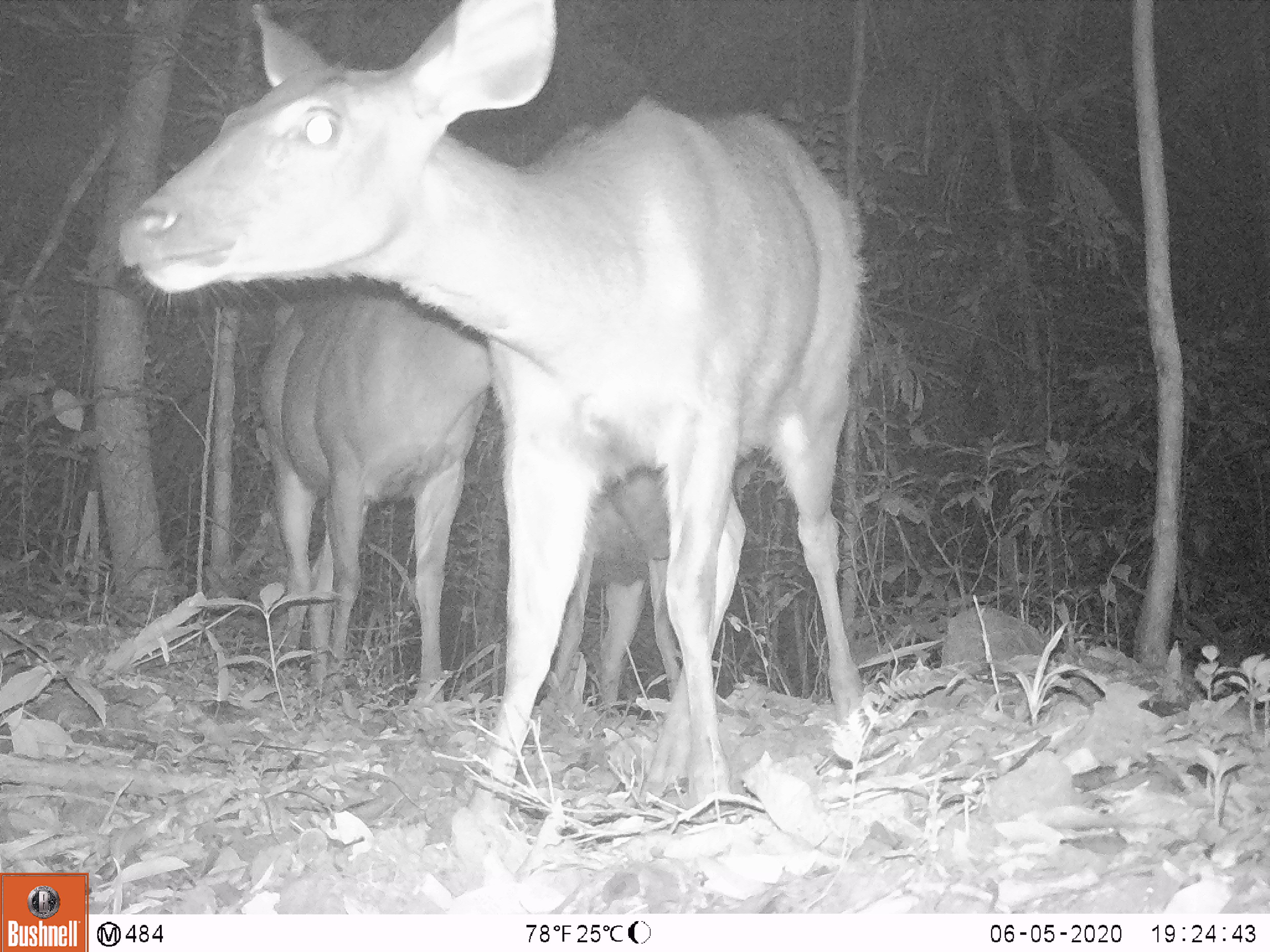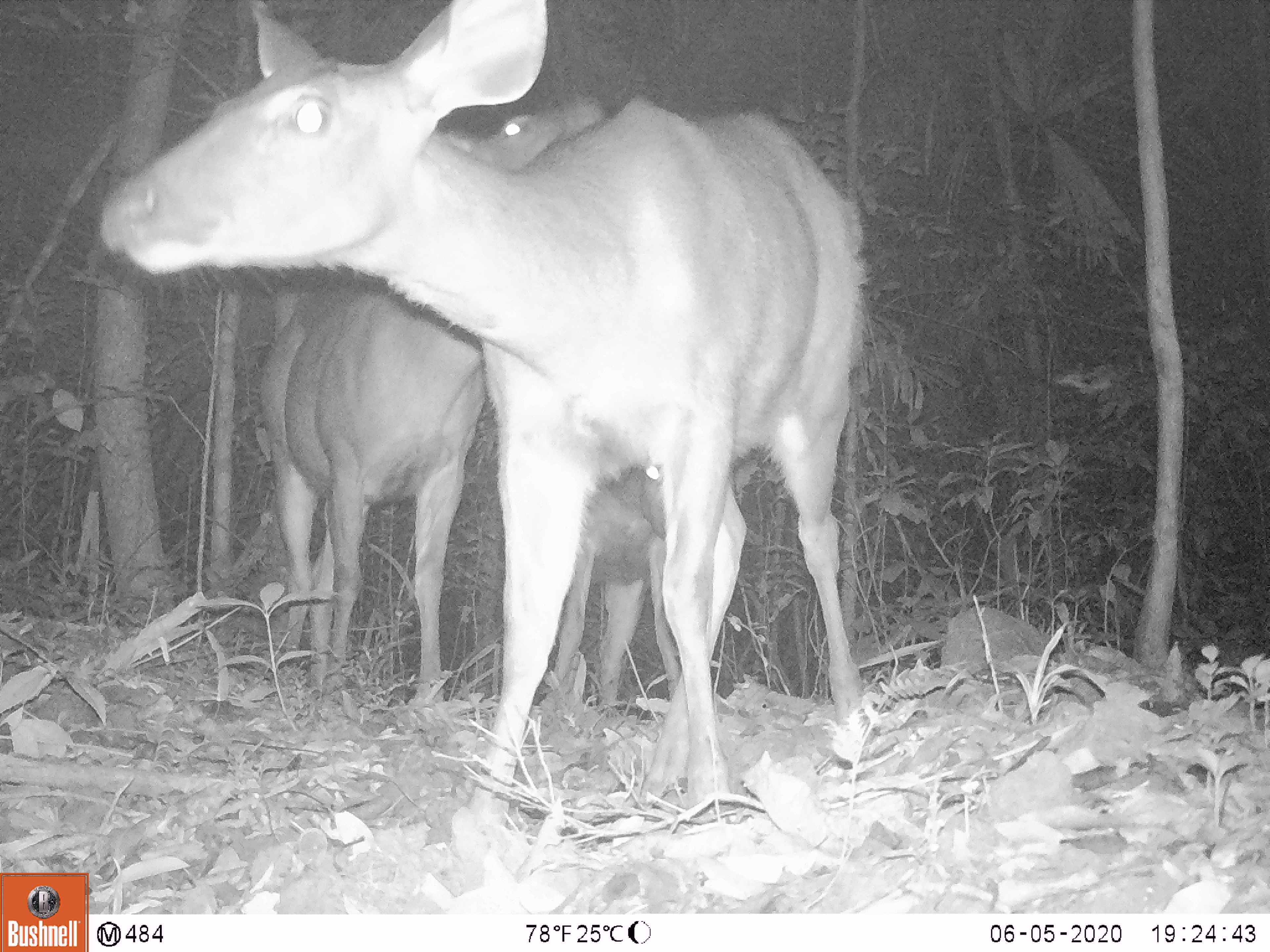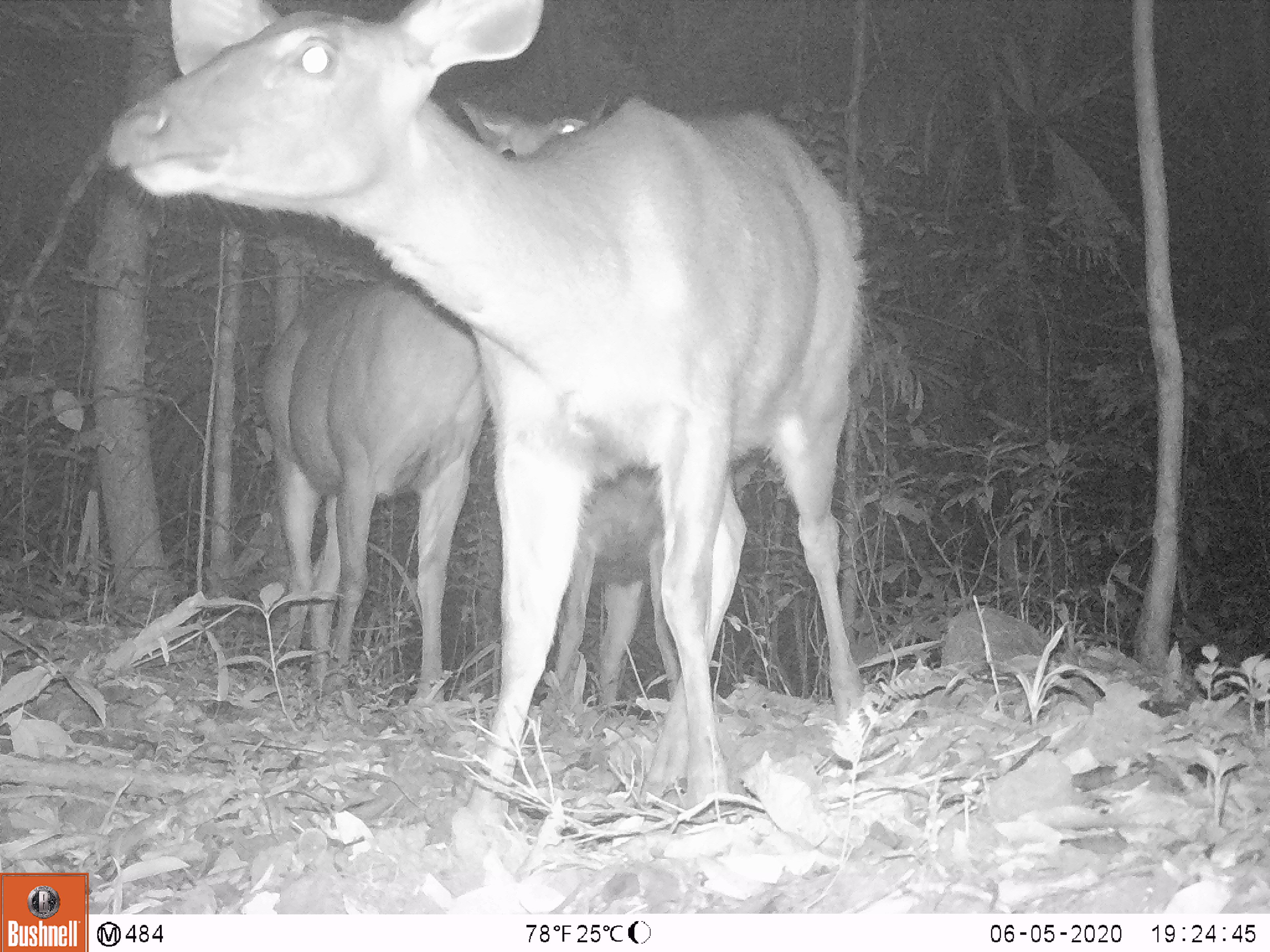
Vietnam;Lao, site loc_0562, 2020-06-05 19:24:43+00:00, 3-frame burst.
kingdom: Animalia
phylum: Chordata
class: Mammalia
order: Artiodactyla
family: Cervidae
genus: Rusa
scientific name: Rusa unicolor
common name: sambar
Sambar (Rusa unicolor). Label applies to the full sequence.